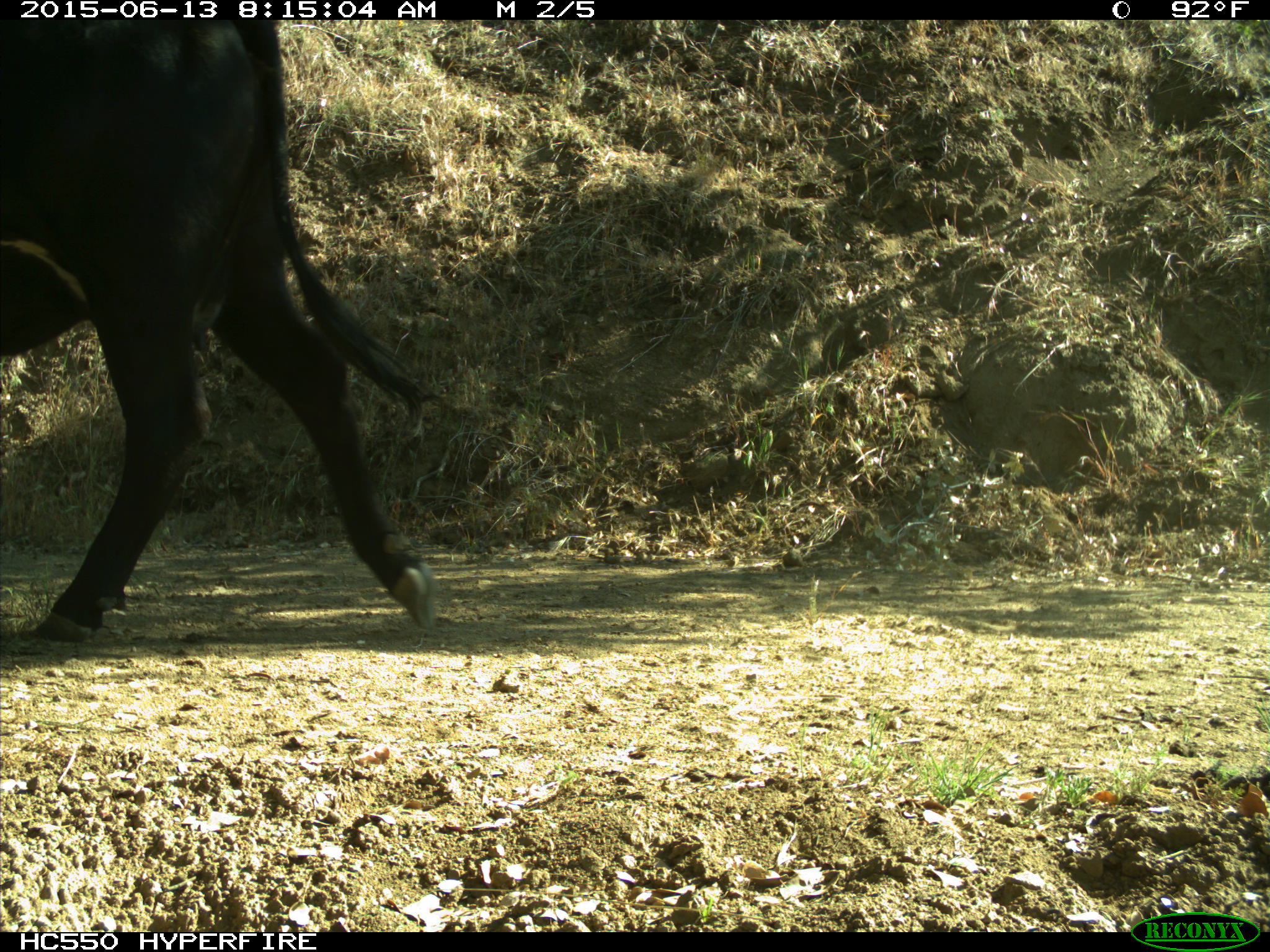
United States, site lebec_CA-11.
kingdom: Animalia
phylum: Chordata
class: Mammalia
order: Artiodactyla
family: Bovidae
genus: Bos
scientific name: Bos taurus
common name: domestic cow